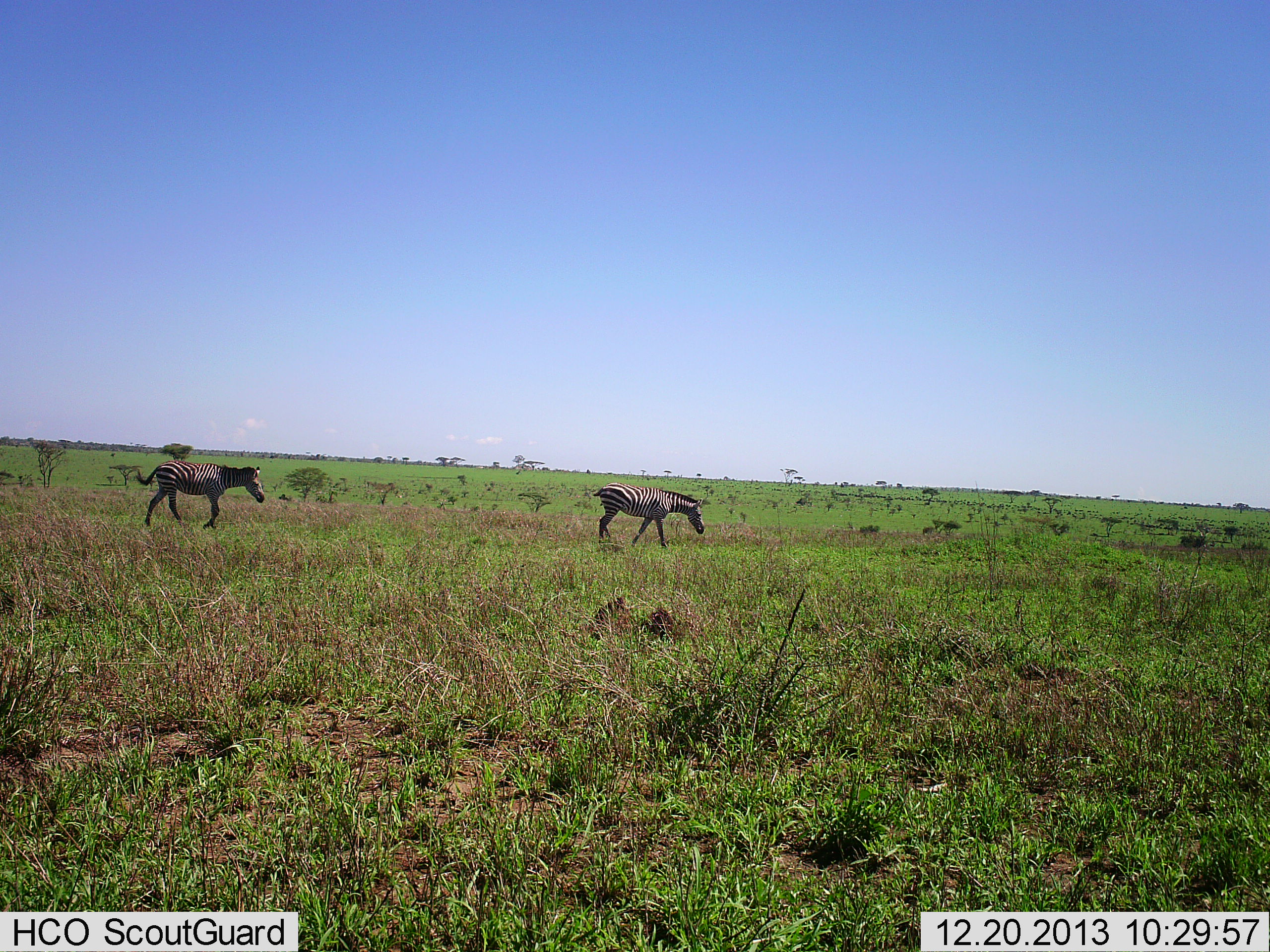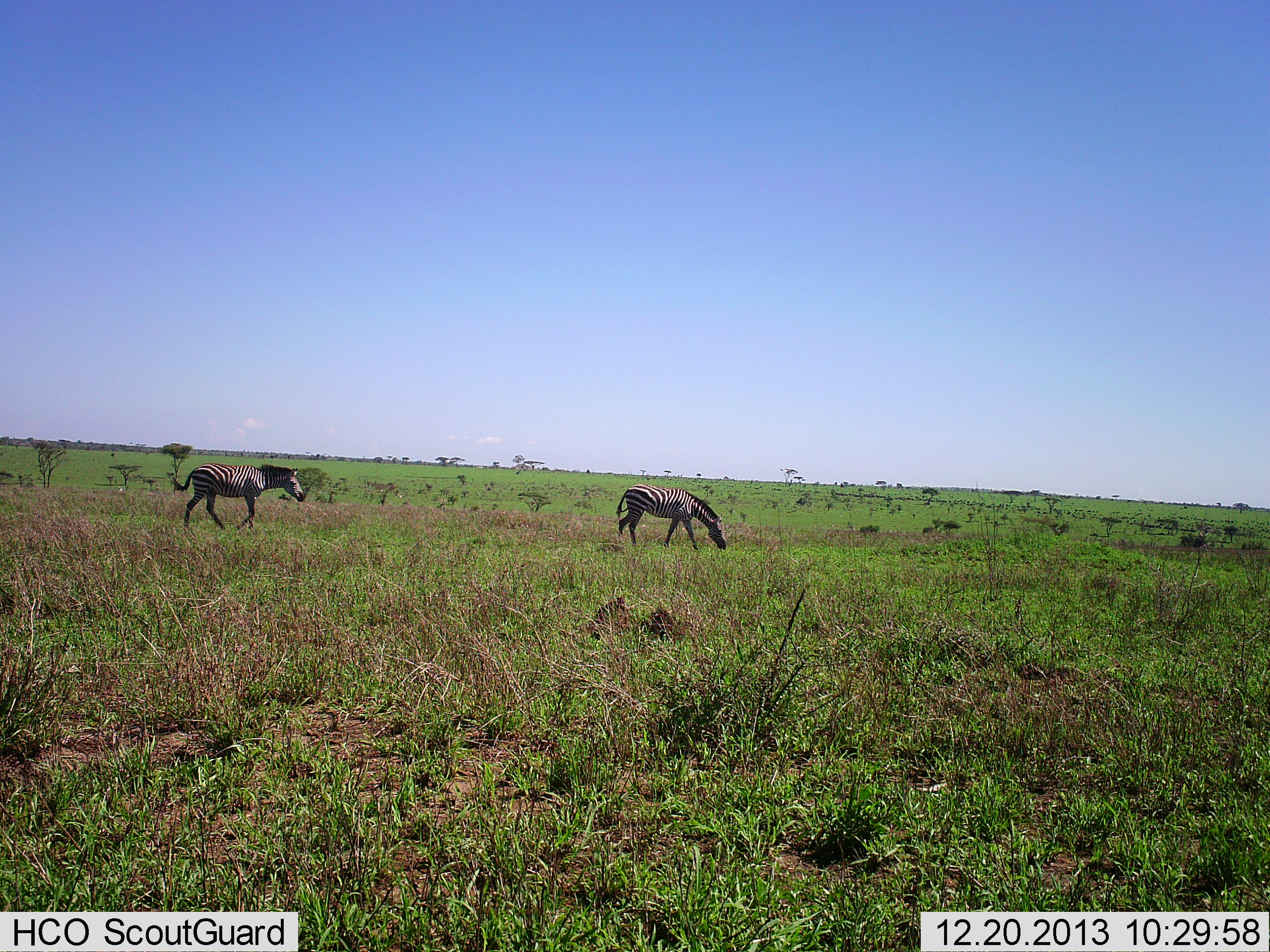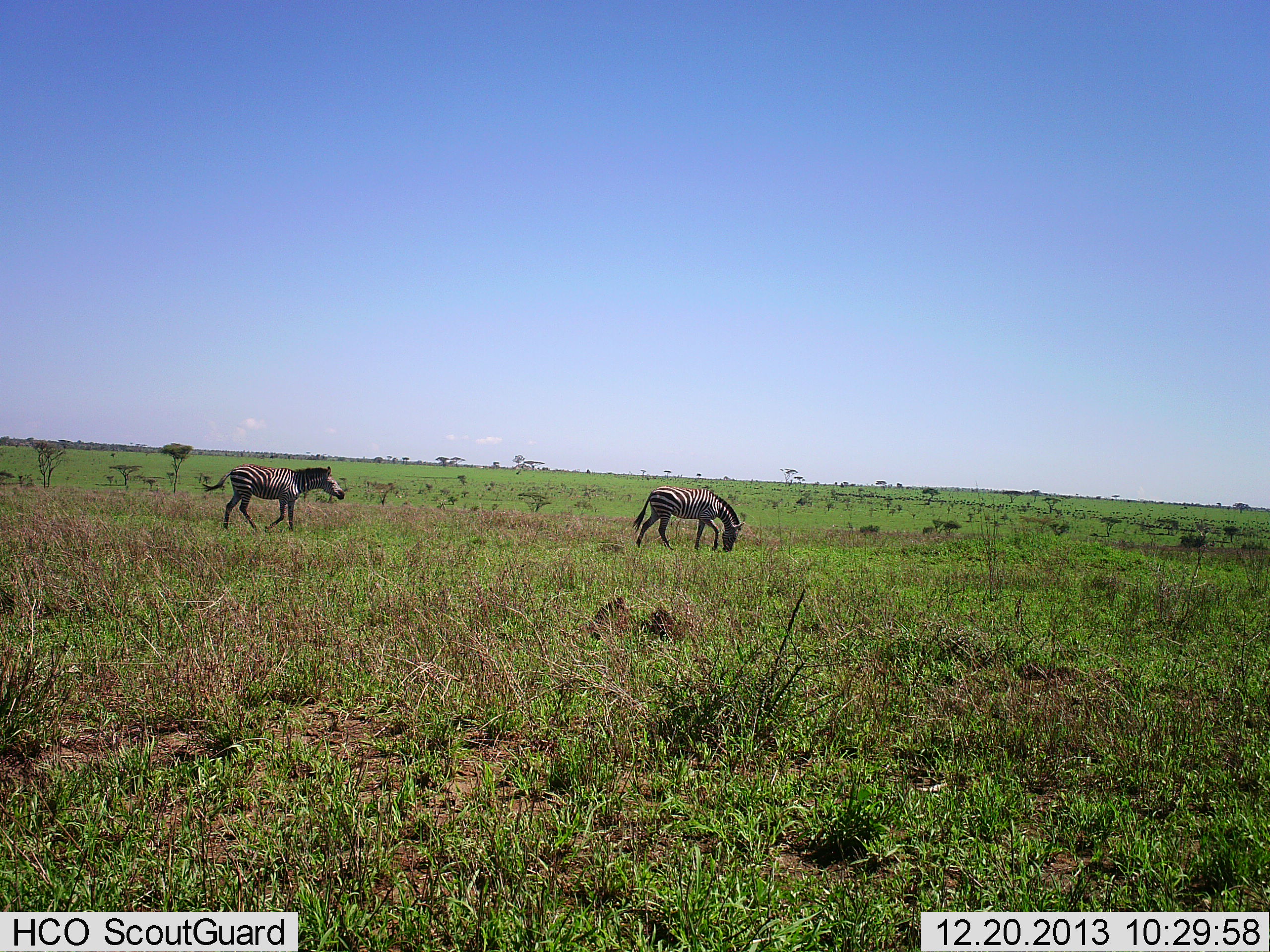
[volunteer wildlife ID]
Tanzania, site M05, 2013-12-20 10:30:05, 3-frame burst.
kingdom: Animalia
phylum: Chordata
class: Mammalia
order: Perissodactyla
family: Equidae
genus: Equus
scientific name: Equus quagga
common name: plains zebra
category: zebra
Zebra (plains zebra) (Equus quagga), count 2. Behavior (volunteer vote fractions): standing 10%, resting 10%, moving 80%, interacting 0%. Young present (vote fraction): 0%. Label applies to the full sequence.